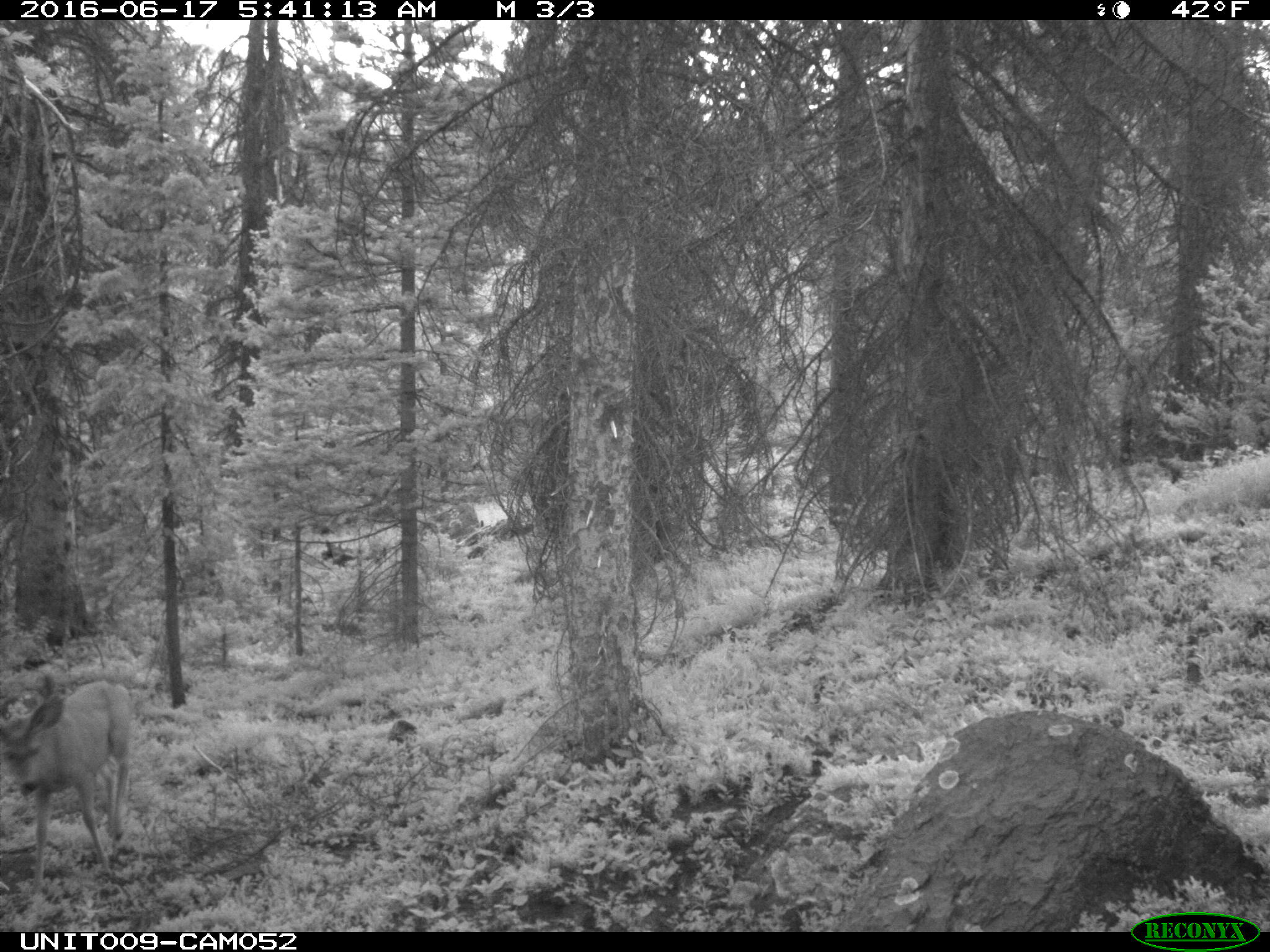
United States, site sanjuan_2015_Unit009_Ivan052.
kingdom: Animalia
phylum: Chordata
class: Mammalia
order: Artiodactyla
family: Cervidae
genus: Odocoileus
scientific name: Odocoileus hemionus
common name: mule deer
Odocoileus hemionus (mule deer).